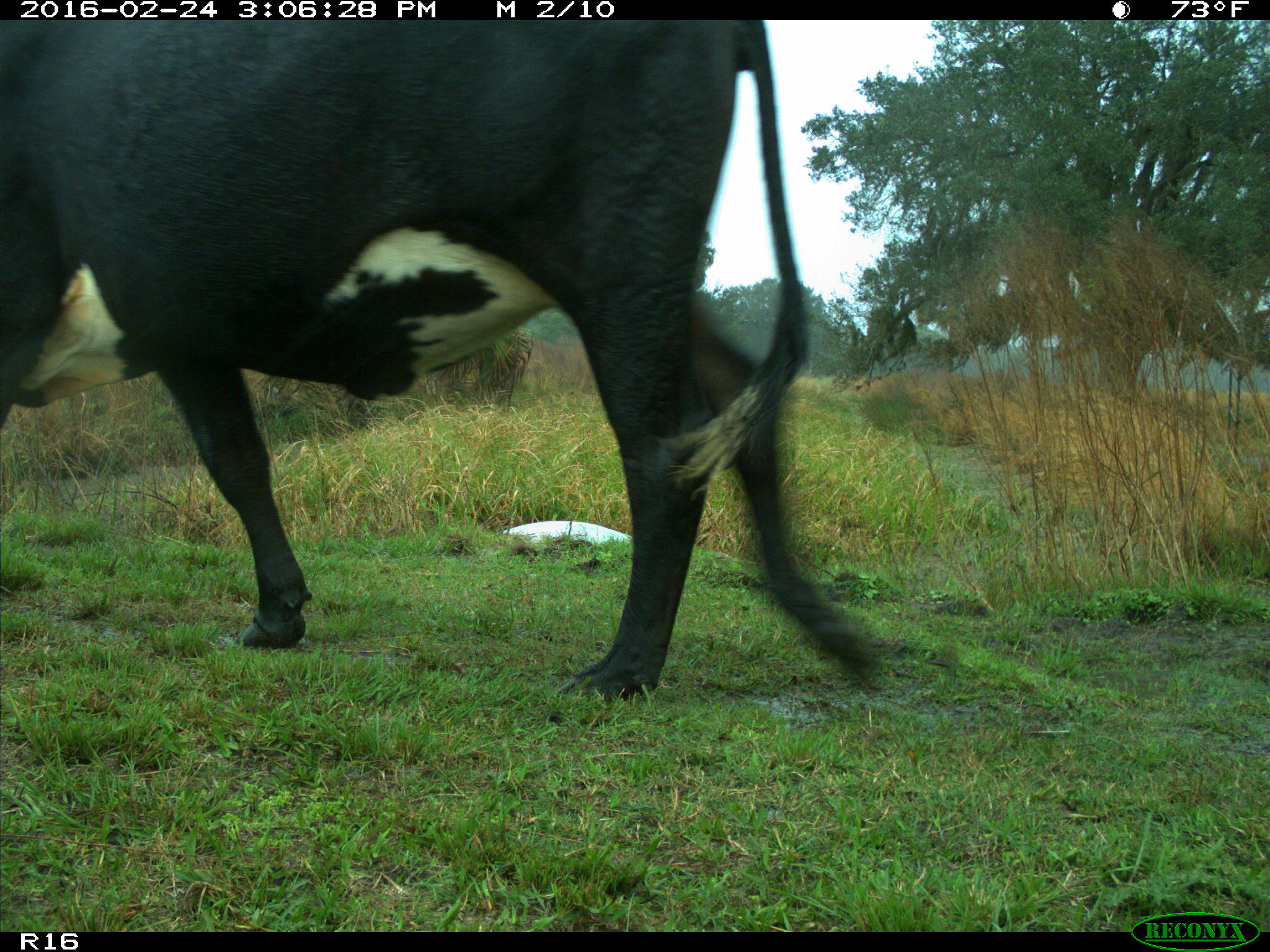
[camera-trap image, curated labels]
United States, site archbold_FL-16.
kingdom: Animalia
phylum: Chordata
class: Mammalia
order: Artiodactyla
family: Bovidae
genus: Bos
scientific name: Bos taurus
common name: domestic cow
Bos taurus (domestic cow).